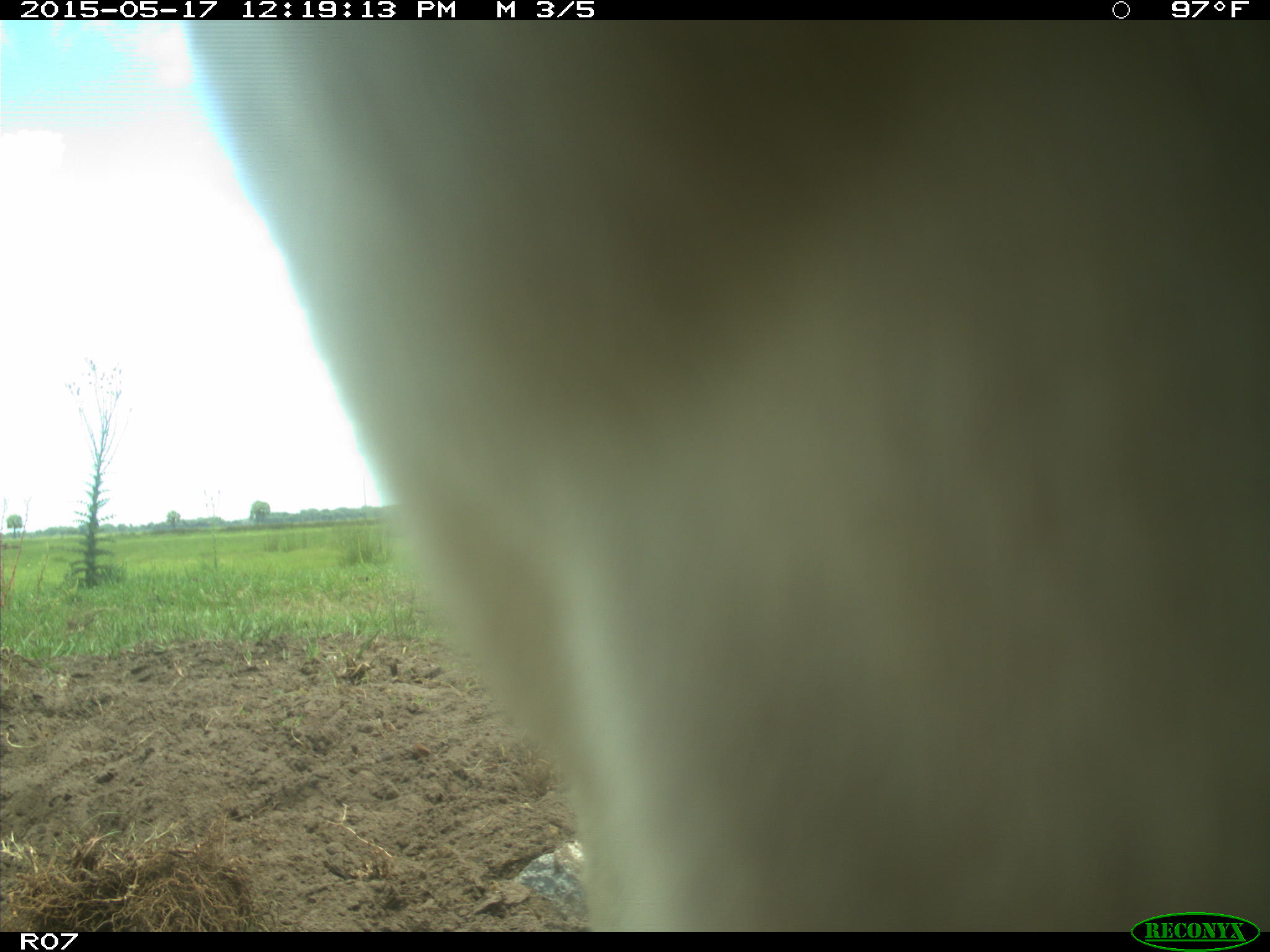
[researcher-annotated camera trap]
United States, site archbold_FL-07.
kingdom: Animalia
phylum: Chordata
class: Mammalia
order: Artiodactyla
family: Bovidae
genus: Bos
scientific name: Bos taurus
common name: domestic cow